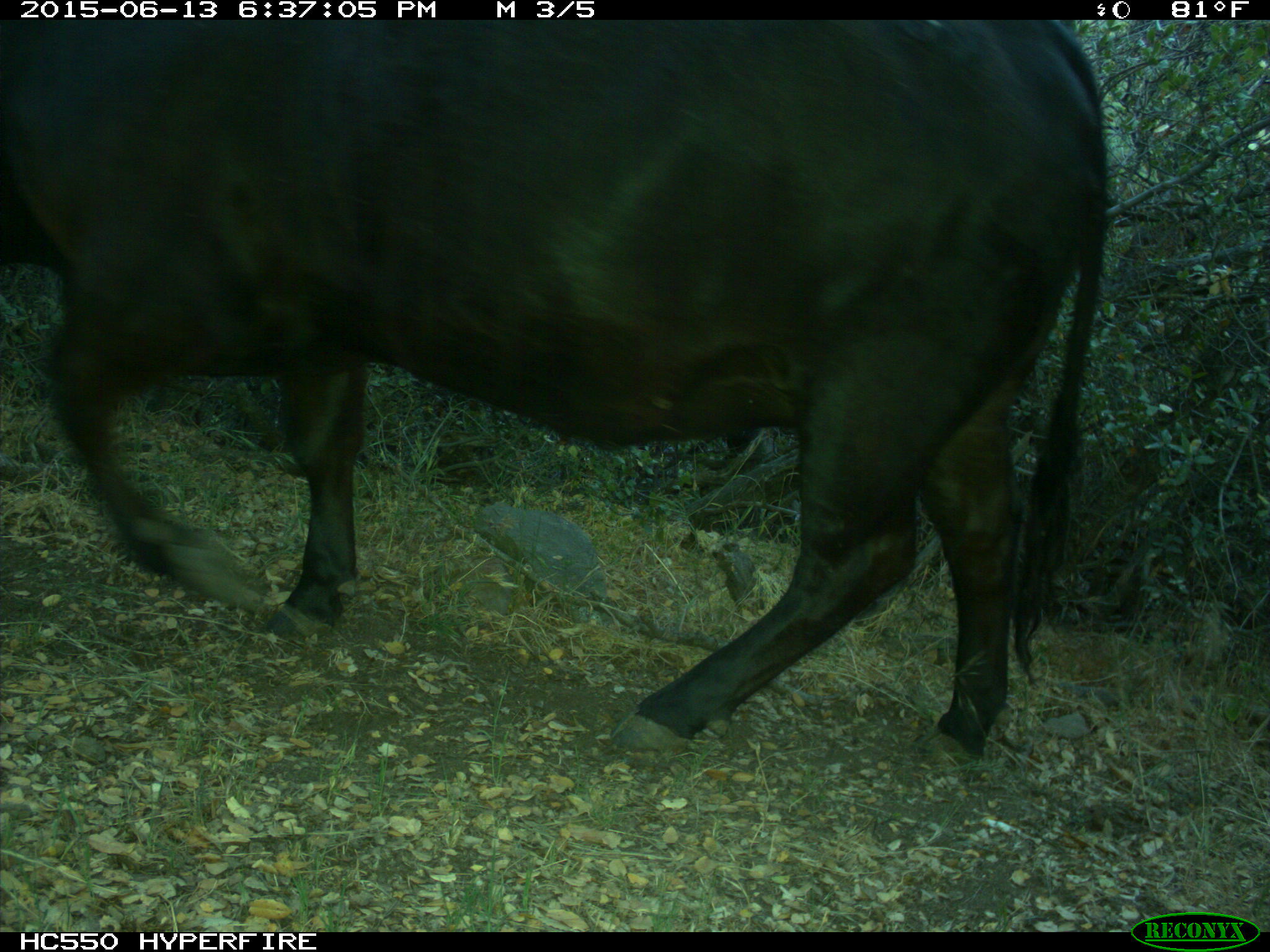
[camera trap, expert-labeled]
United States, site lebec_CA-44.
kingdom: Animalia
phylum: Chordata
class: Mammalia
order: Artiodactyla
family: Bovidae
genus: Bos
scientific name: Bos taurus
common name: domestic cow